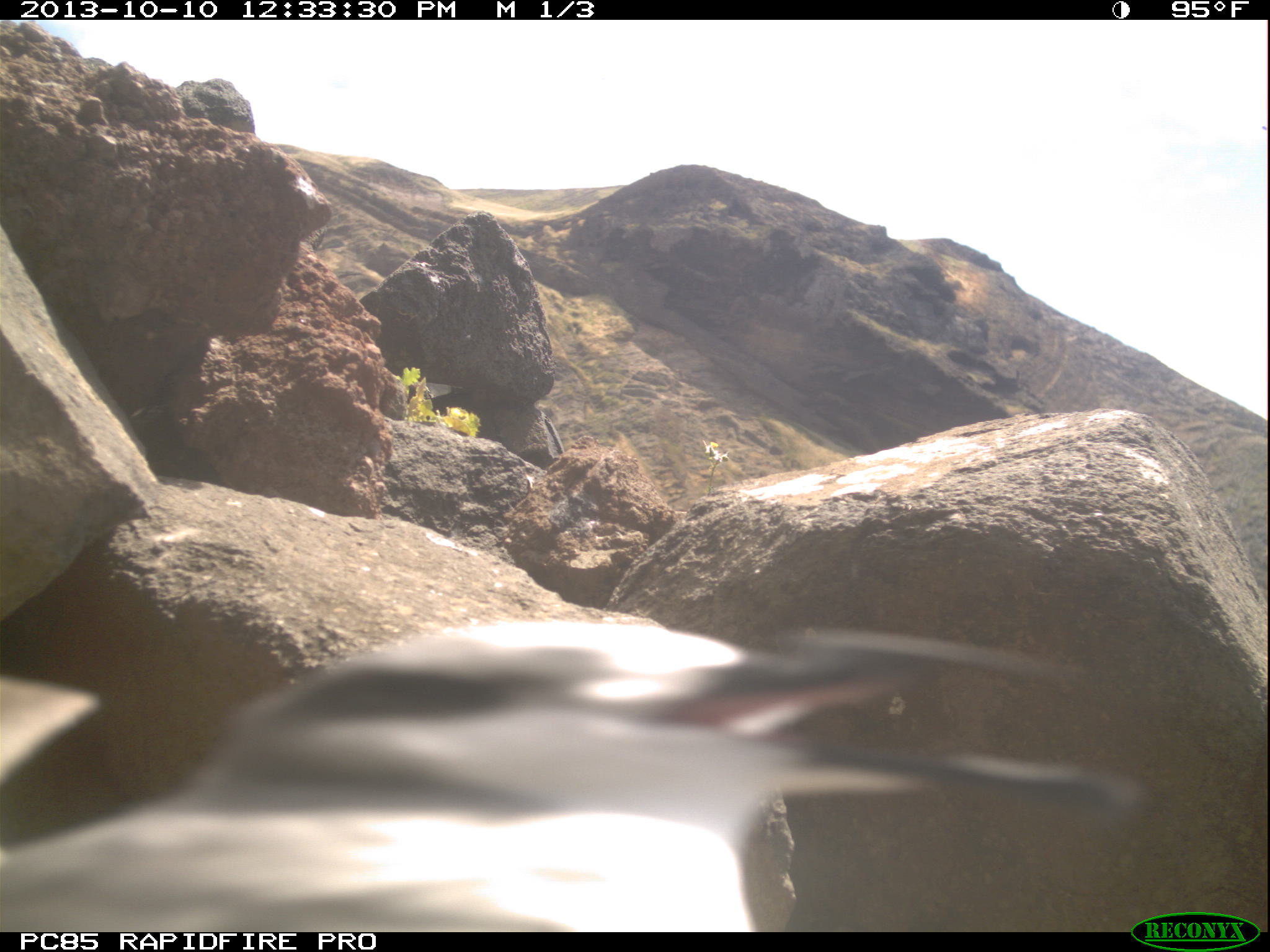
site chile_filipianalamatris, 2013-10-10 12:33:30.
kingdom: Animalia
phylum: Chordata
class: Aves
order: Procellariiformes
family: Procellariidae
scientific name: Procellariidae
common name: petrel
Petrel (Procellariidae).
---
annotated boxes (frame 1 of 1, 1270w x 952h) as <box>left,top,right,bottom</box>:
petrel: <box>0,616,1137,925</box>